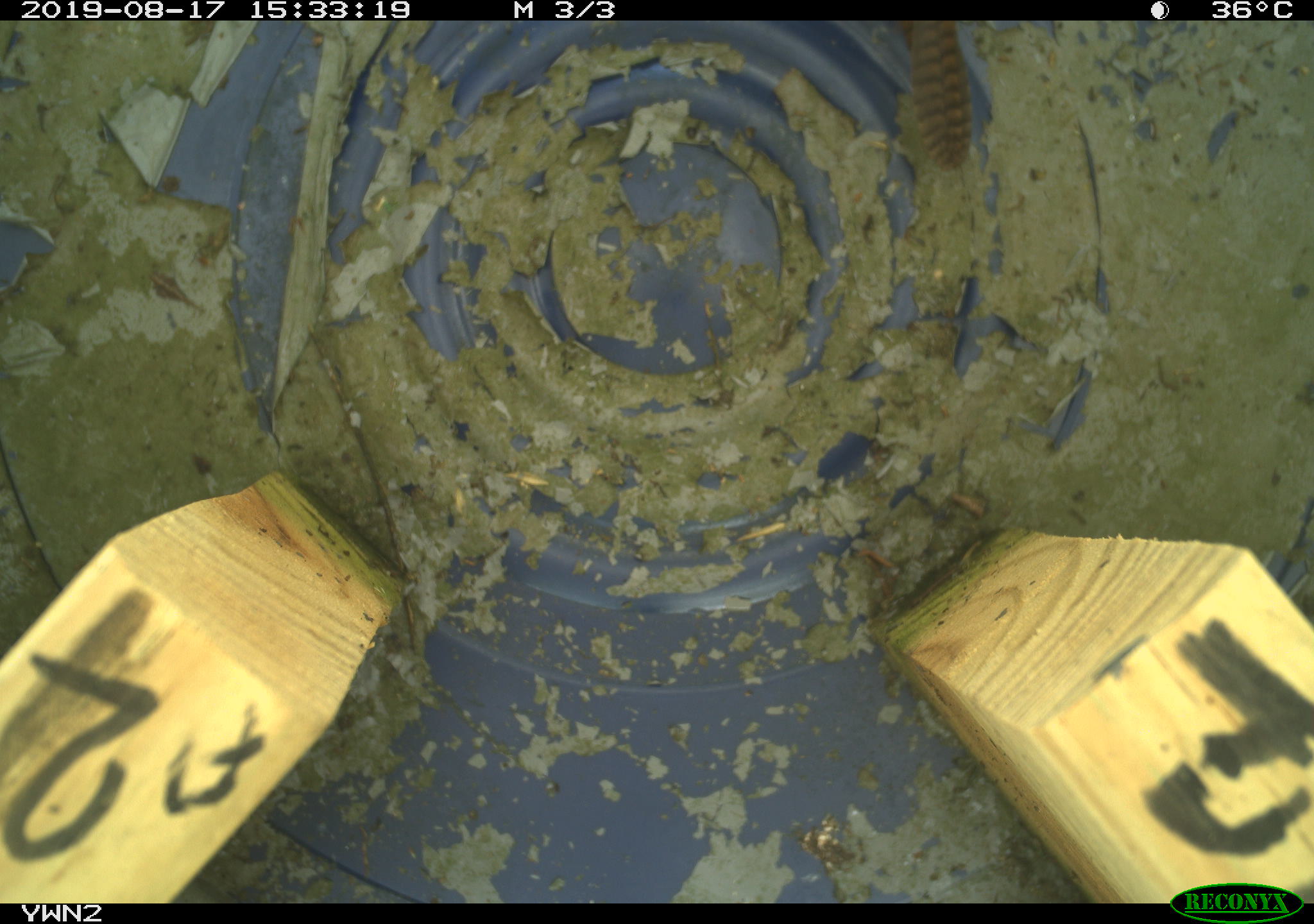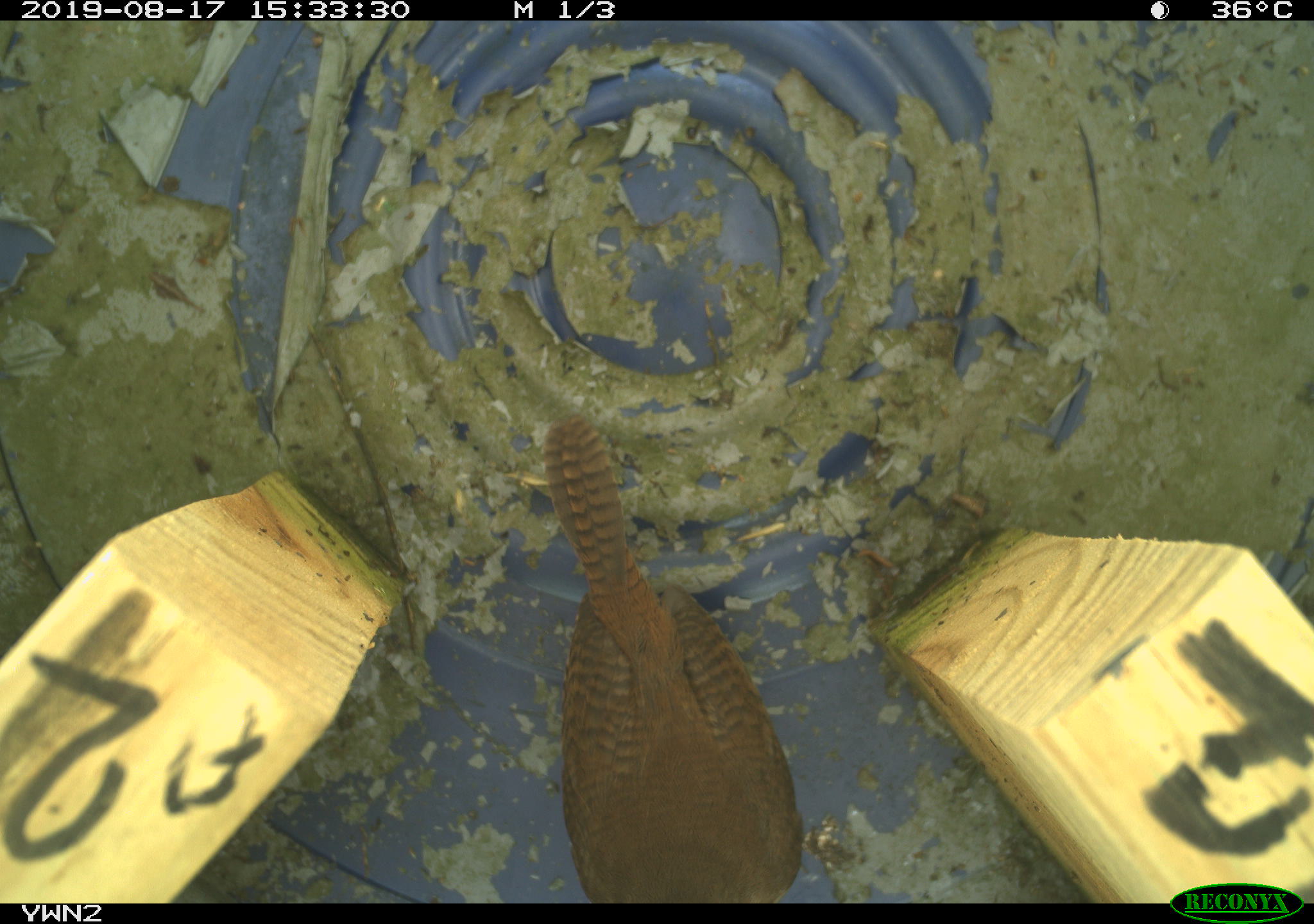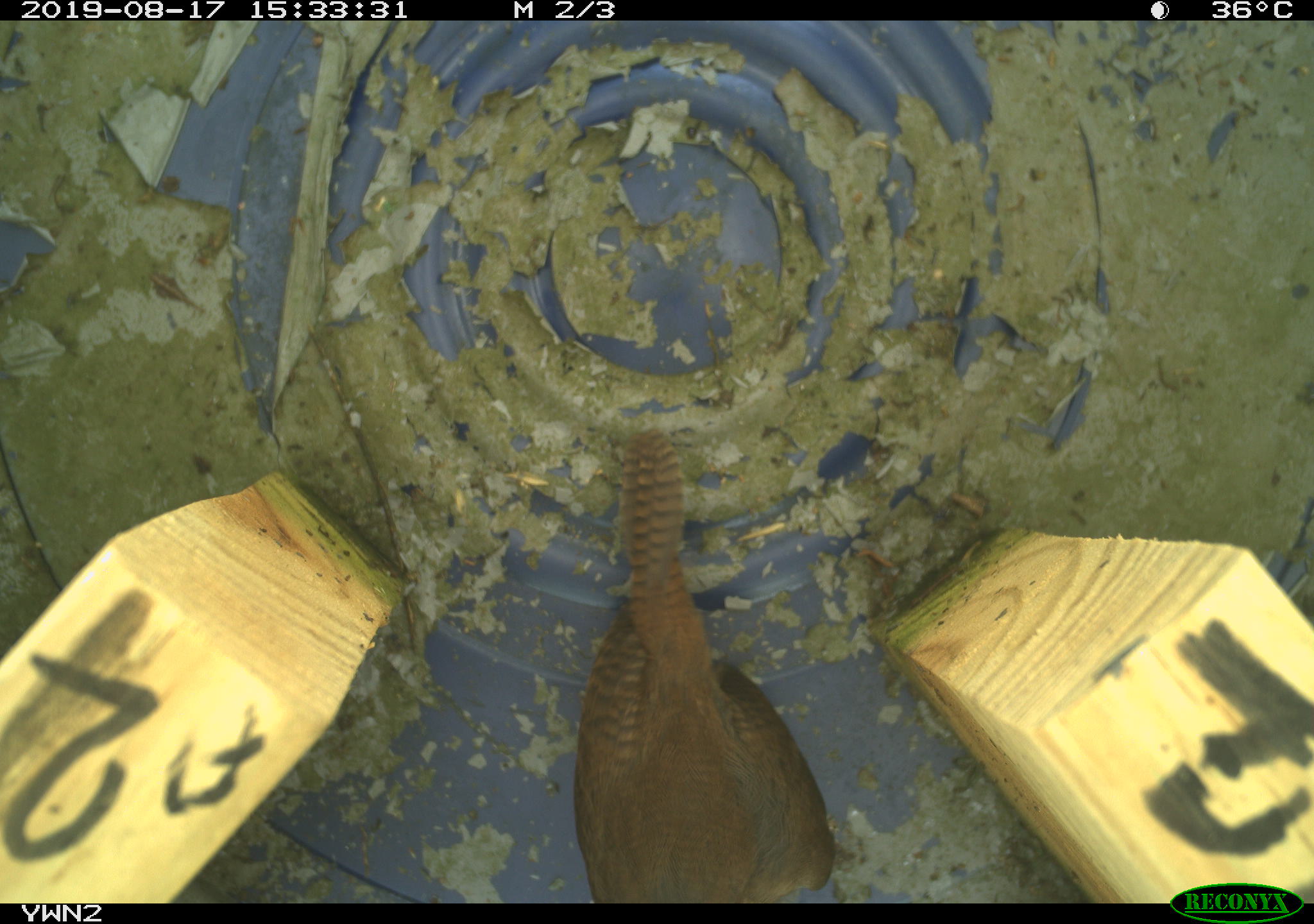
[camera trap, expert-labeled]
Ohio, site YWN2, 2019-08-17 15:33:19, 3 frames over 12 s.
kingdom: Animalia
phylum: Chordata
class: Aves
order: Passeriformes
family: Troglodytidae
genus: Troglodytes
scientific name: Troglodytes aedon aedon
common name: northern house wren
Northern house wren (Troglodytes aedon aedon).